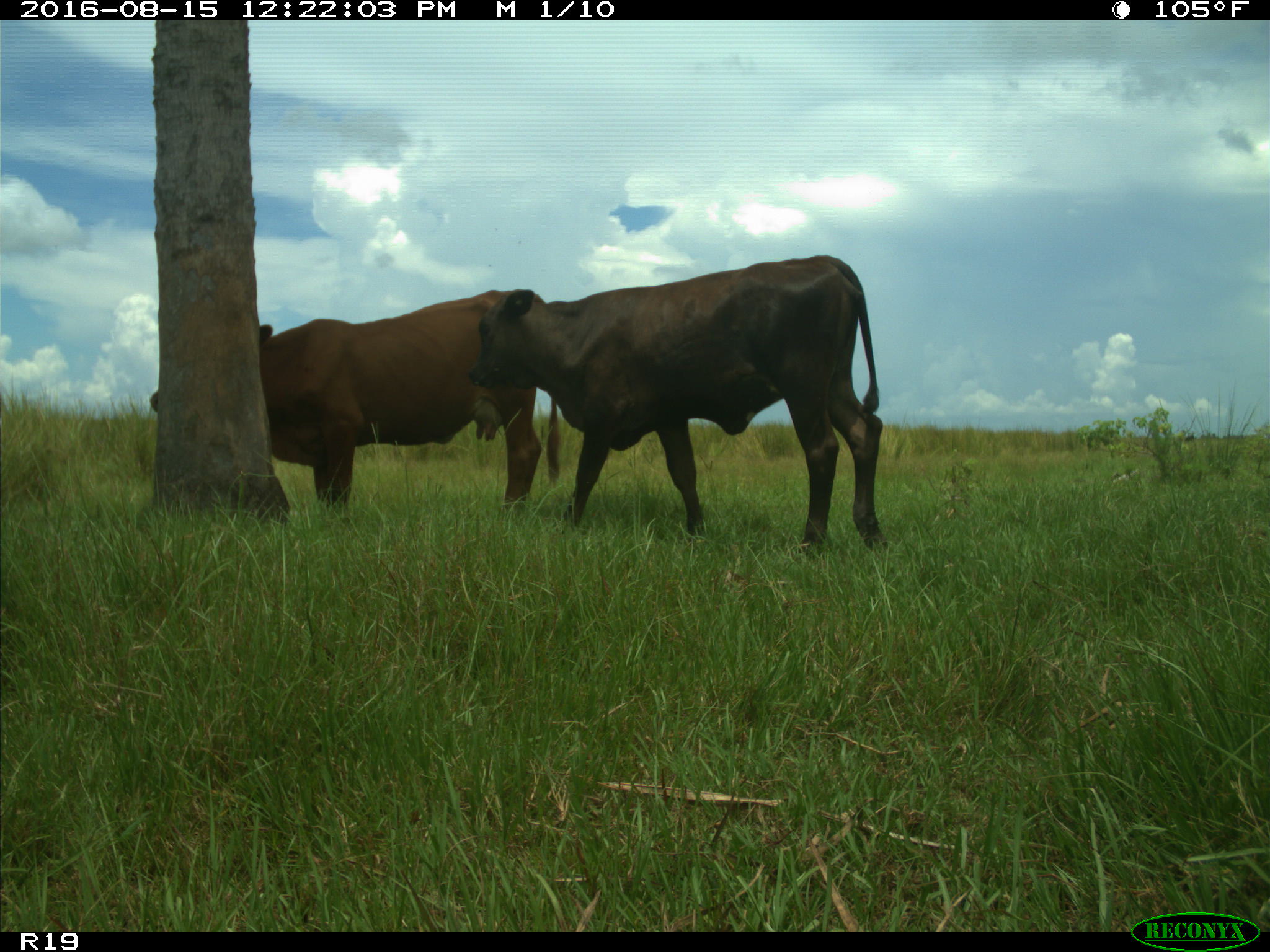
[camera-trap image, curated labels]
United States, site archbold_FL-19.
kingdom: Animalia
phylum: Chordata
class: Mammalia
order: Artiodactyla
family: Bovidae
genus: Bos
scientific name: Bos taurus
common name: domestic cow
Bos taurus (domestic cow).